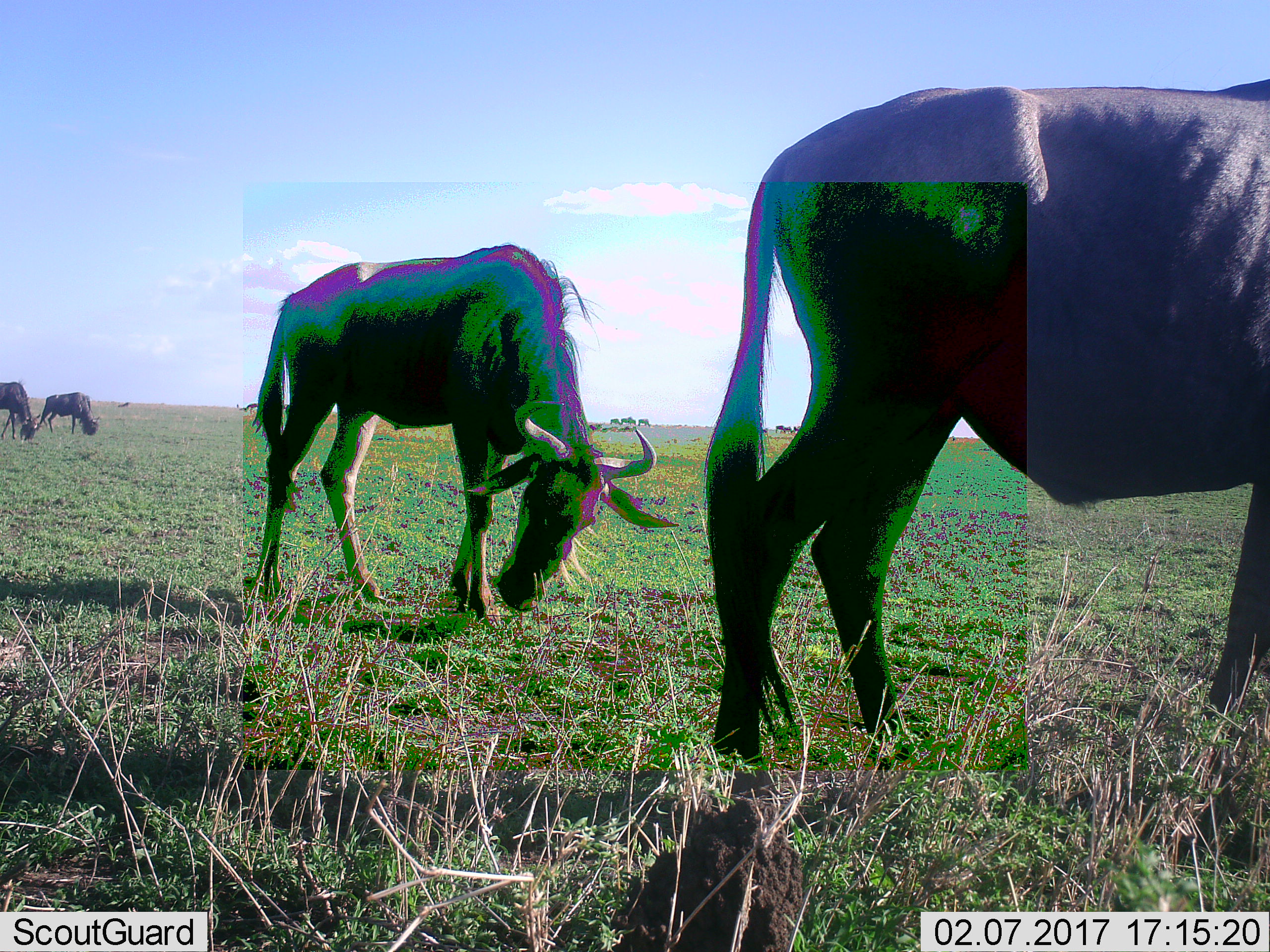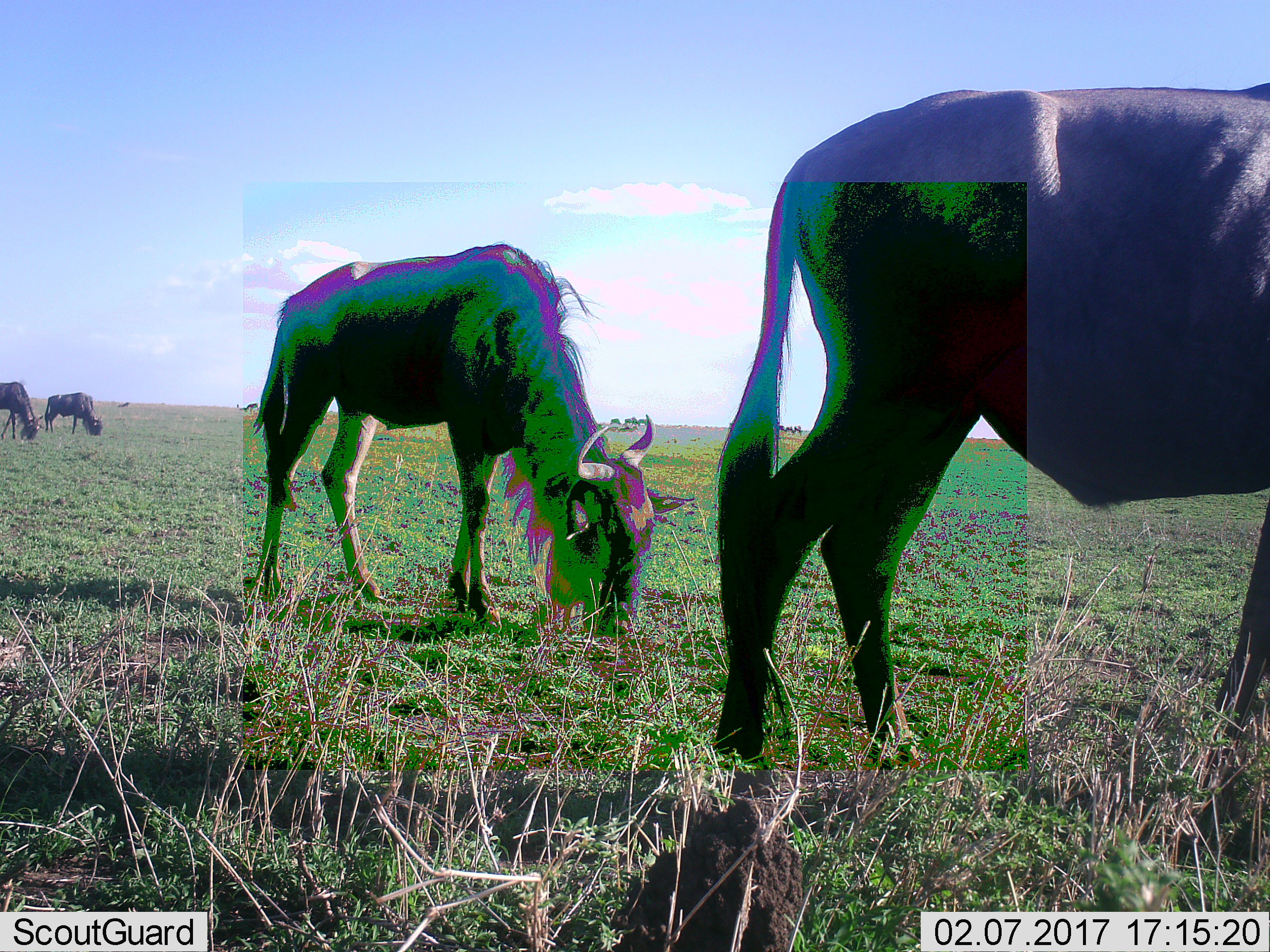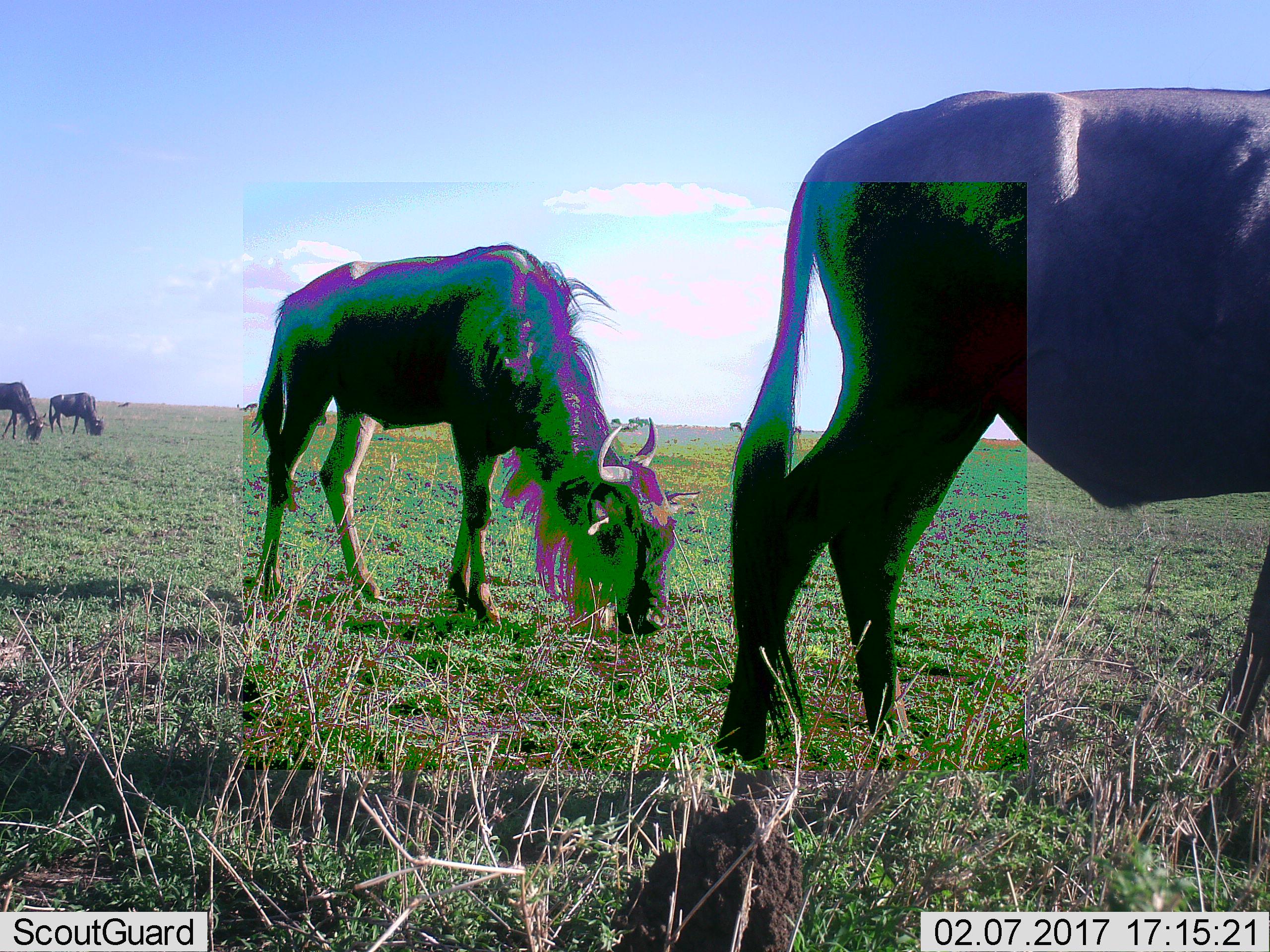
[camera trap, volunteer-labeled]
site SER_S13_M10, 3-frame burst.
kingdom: Animalia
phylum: Chordata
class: Mammalia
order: Artiodactyla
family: Bovidae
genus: Connochaetes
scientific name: Connochaetes taurinus taurinus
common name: blue wildebeest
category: wildebeestblue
Wildebeestblue (blue wildebeest) (Connochaetes taurinus taurinus), count 11-50. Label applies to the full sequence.